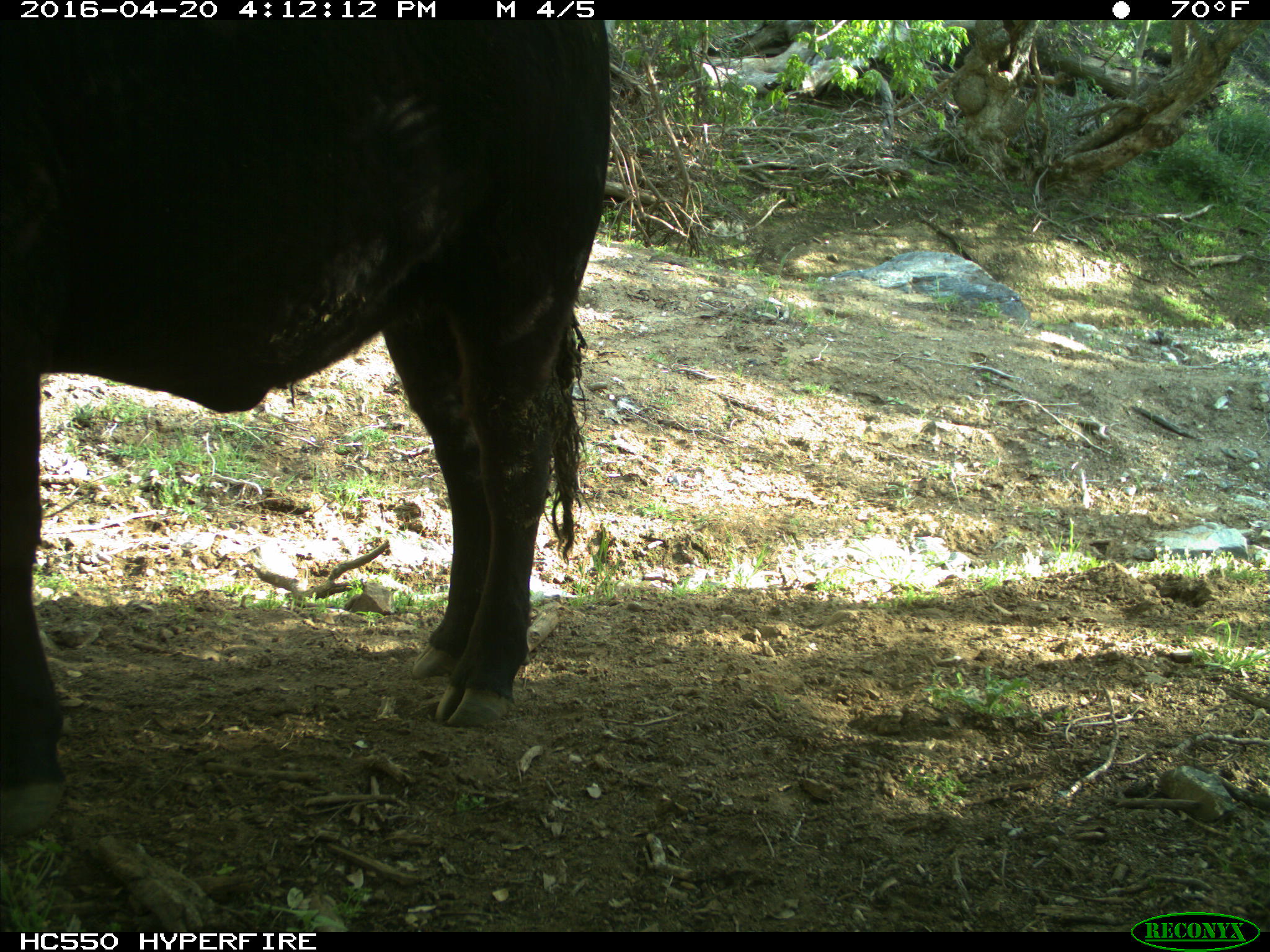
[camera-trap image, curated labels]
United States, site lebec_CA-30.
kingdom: Animalia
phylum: Chordata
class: Mammalia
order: Artiodactyla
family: Bovidae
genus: Bos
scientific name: Bos taurus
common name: domestic cow